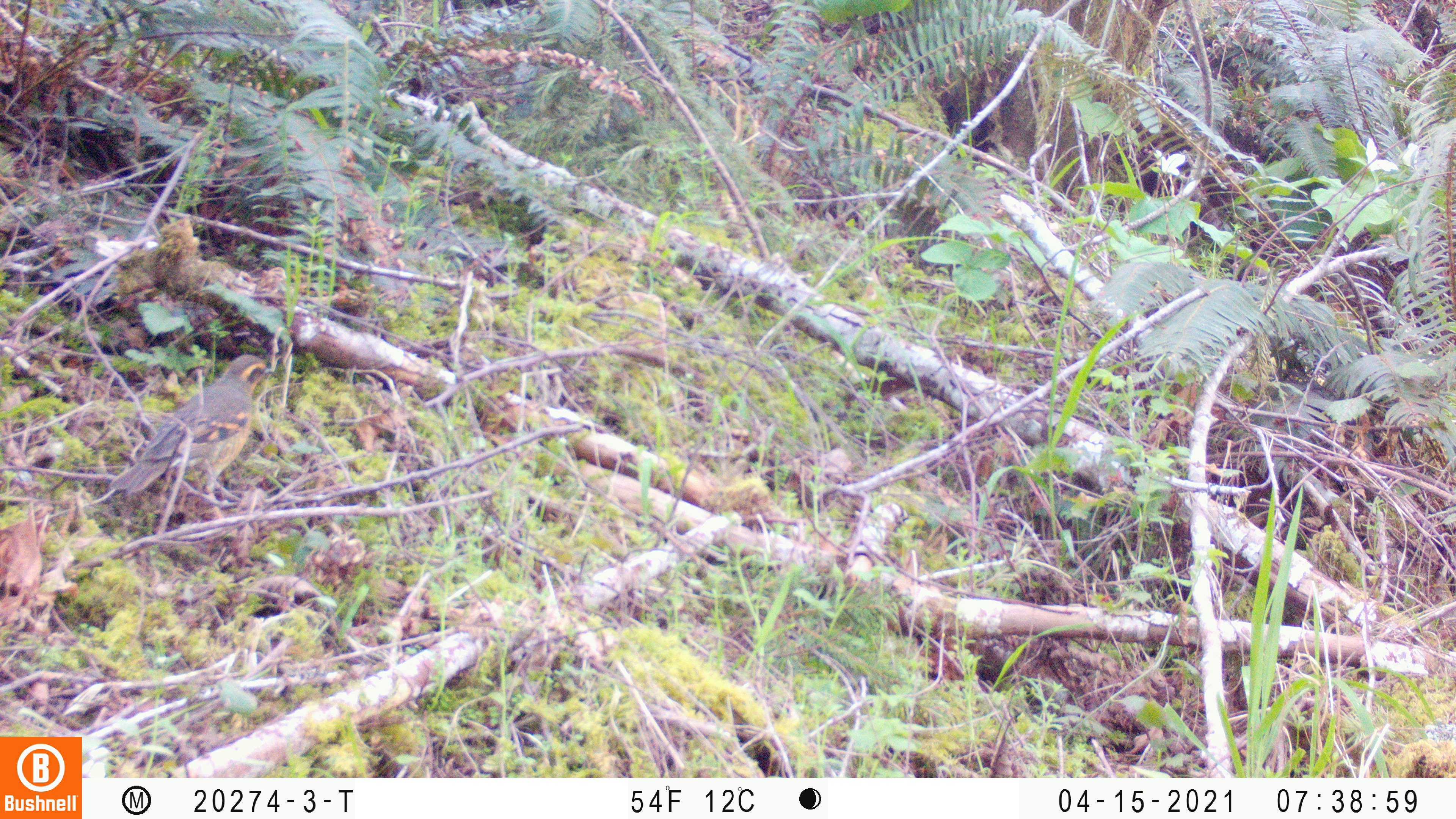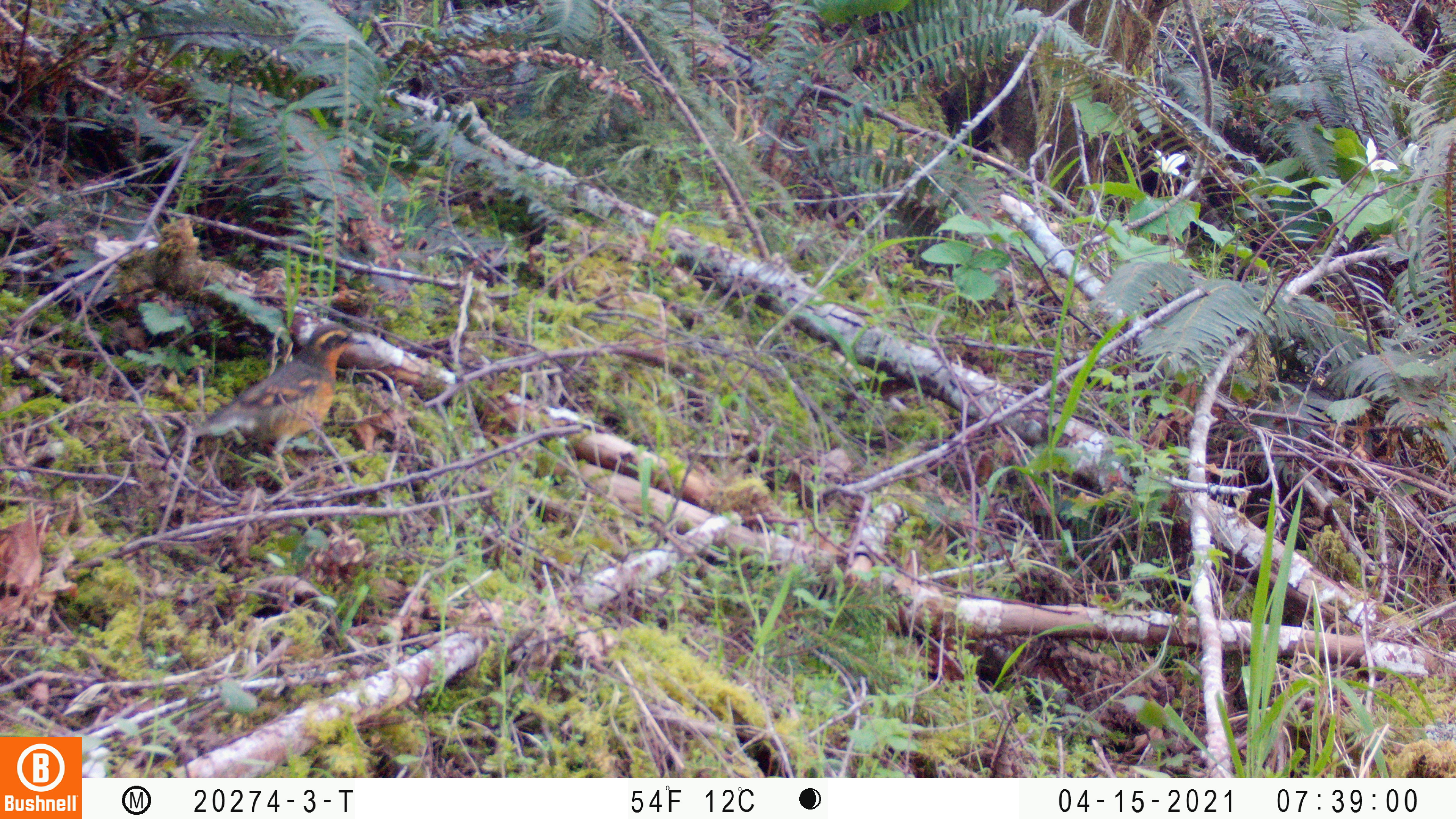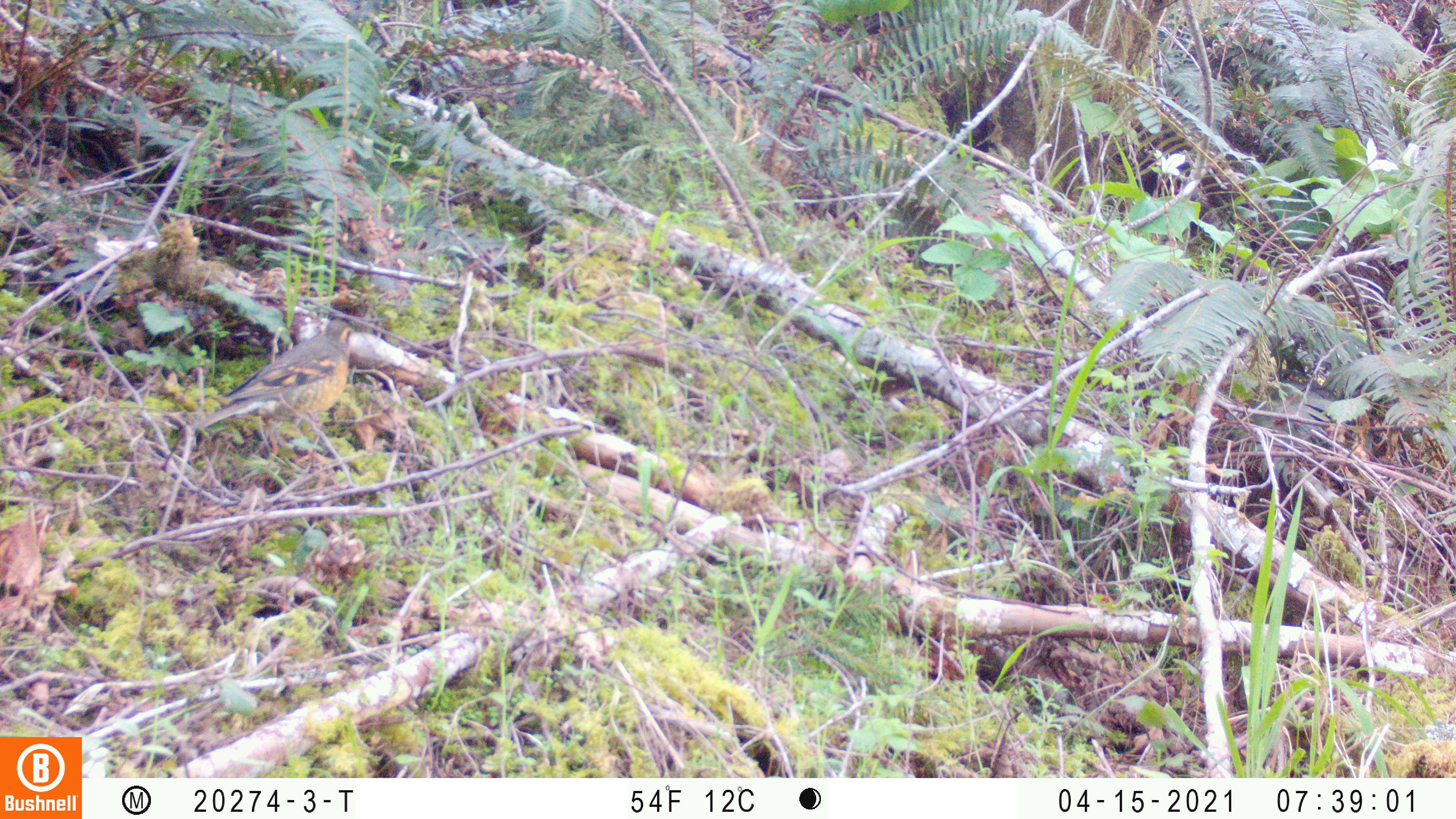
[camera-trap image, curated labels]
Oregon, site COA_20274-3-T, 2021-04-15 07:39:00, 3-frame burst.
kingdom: Animalia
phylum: Chordata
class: Aves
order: Passeriformes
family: Turdidae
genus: Ixoreus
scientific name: Ixoreus naevius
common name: varied thrush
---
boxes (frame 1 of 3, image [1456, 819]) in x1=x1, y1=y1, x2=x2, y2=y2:
varied thrush: x1=109, y1=345, x2=279, y2=497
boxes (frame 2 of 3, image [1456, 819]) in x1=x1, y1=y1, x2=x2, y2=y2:
varied thrush: x1=181, y1=316, x2=370, y2=480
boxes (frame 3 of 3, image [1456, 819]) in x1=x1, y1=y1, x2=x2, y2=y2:
varied thrush: x1=191, y1=314, x2=366, y2=442